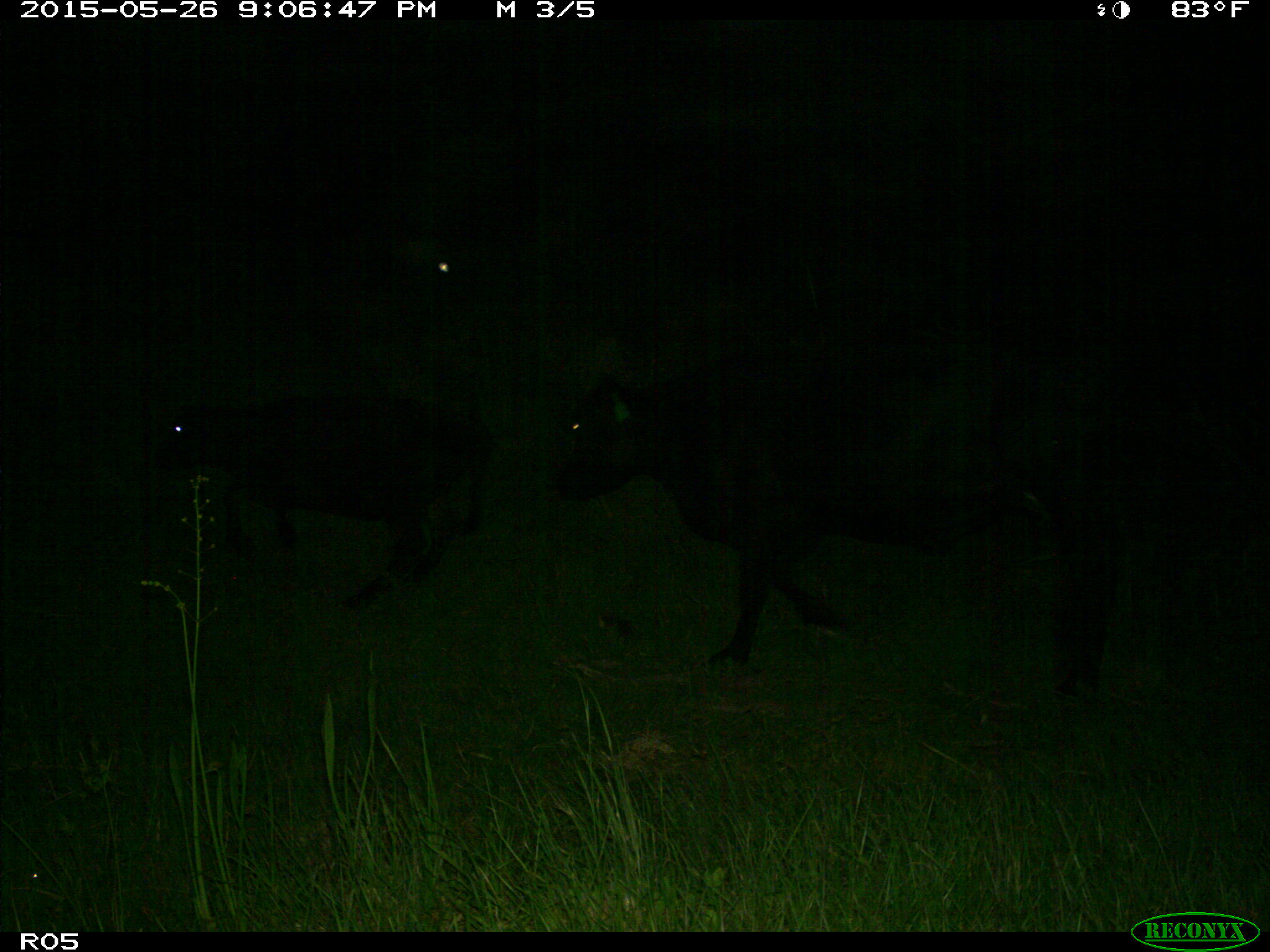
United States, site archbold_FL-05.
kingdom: Animalia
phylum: Chordata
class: Mammalia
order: Artiodactyla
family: Bovidae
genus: Bos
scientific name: Bos taurus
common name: domestic cow